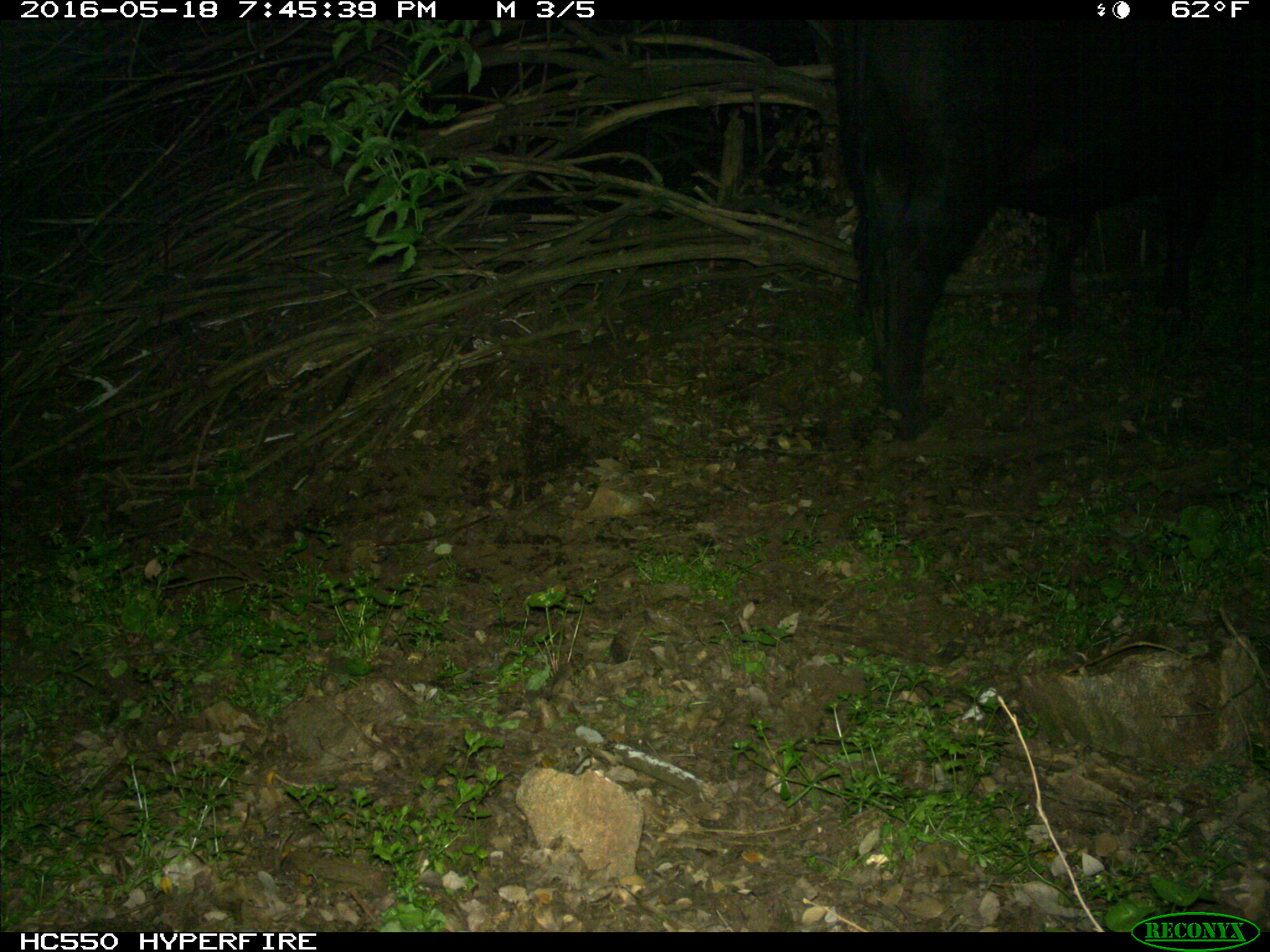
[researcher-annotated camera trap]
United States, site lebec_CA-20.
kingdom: Animalia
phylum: Chordata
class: Mammalia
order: Artiodactyla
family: Bovidae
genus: Bos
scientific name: Bos taurus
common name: domestic cow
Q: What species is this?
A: Bos taurus (domestic cow).